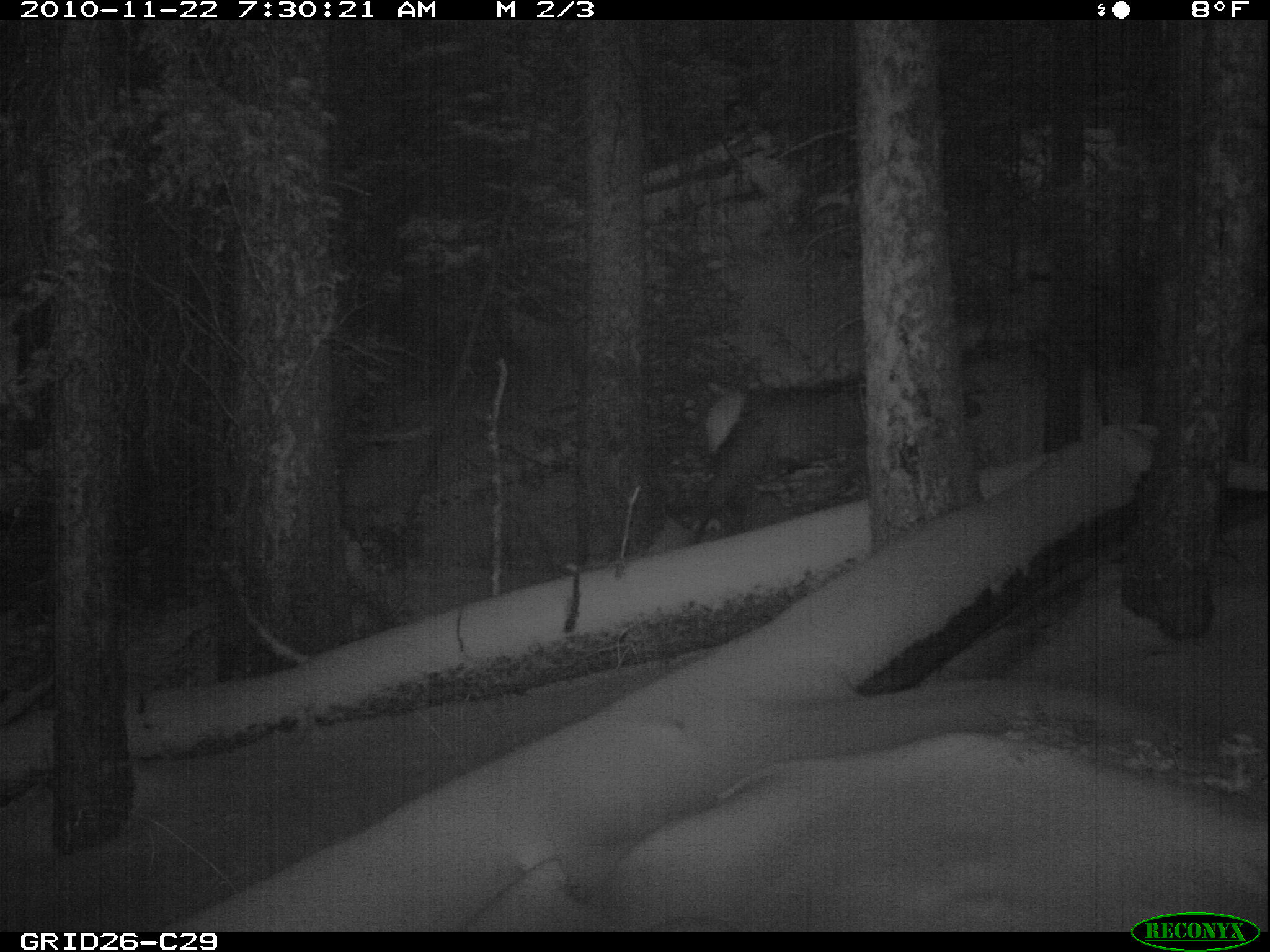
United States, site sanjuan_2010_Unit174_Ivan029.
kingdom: Animalia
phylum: Chordata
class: Mammalia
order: Artiodactyla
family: Cervidae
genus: Cervus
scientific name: Cervus elaphus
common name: red deer